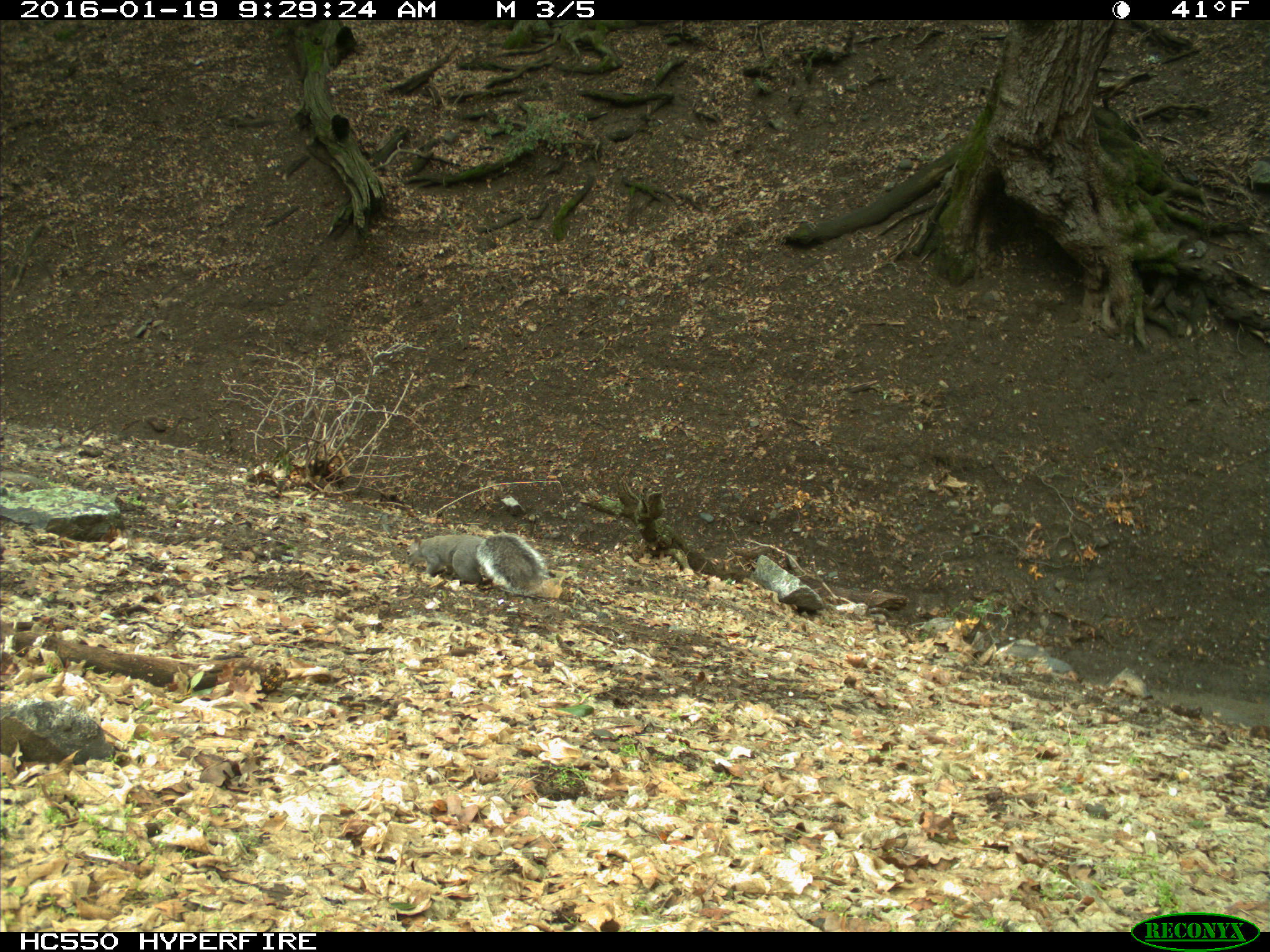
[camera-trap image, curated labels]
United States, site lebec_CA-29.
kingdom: Animalia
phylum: Chordata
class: Mammalia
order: Rodentia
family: Sciuridae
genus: Sciurus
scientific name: Sciurus carolinensis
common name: eastern gray squirrel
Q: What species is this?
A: Sciurus carolinensis (eastern gray squirrel).